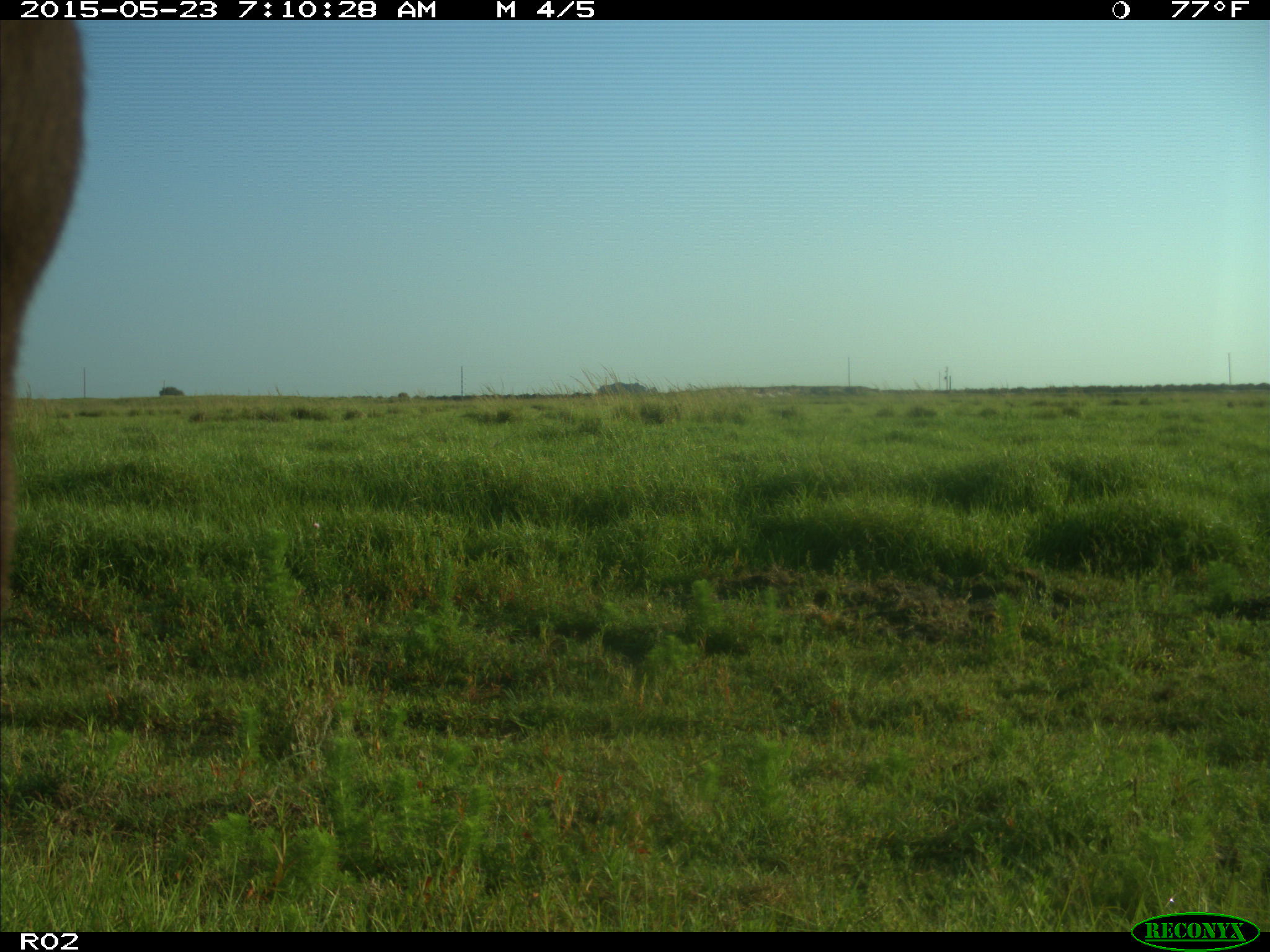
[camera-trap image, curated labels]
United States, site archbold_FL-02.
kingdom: Animalia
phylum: Chordata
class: Mammalia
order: Artiodactyla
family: Bovidae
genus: Bos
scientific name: Bos taurus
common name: domestic cow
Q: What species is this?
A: Bos taurus (domestic cow).